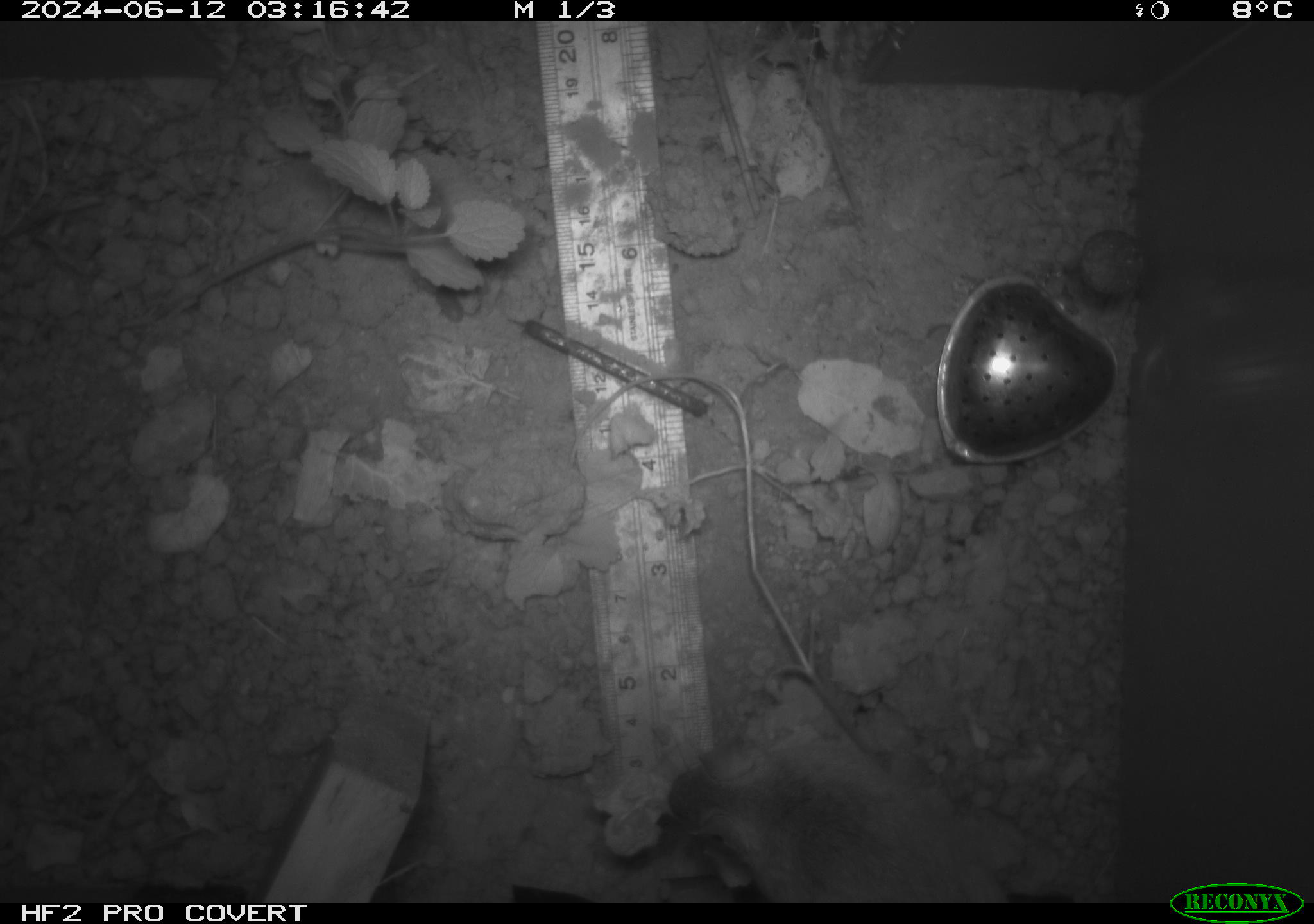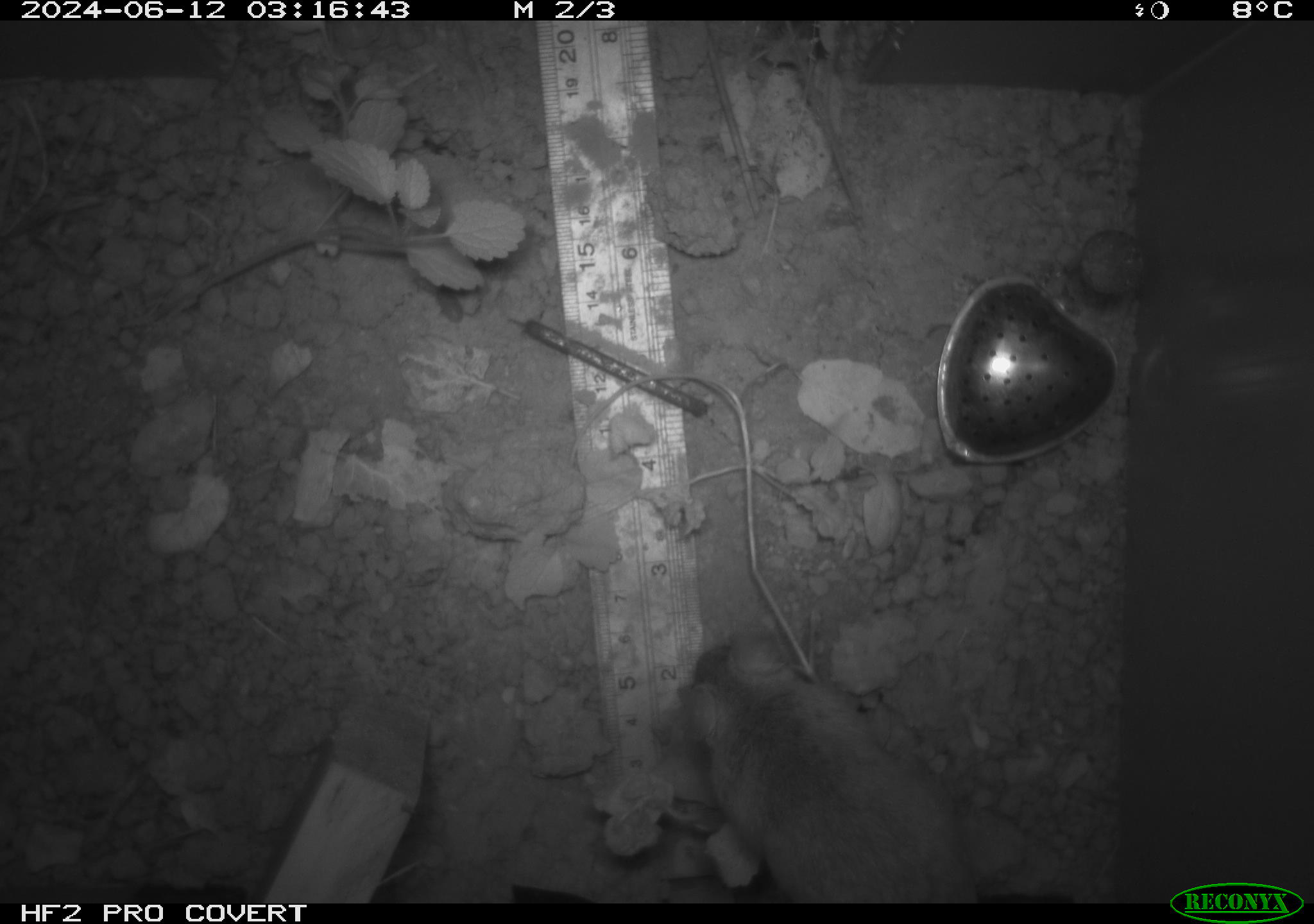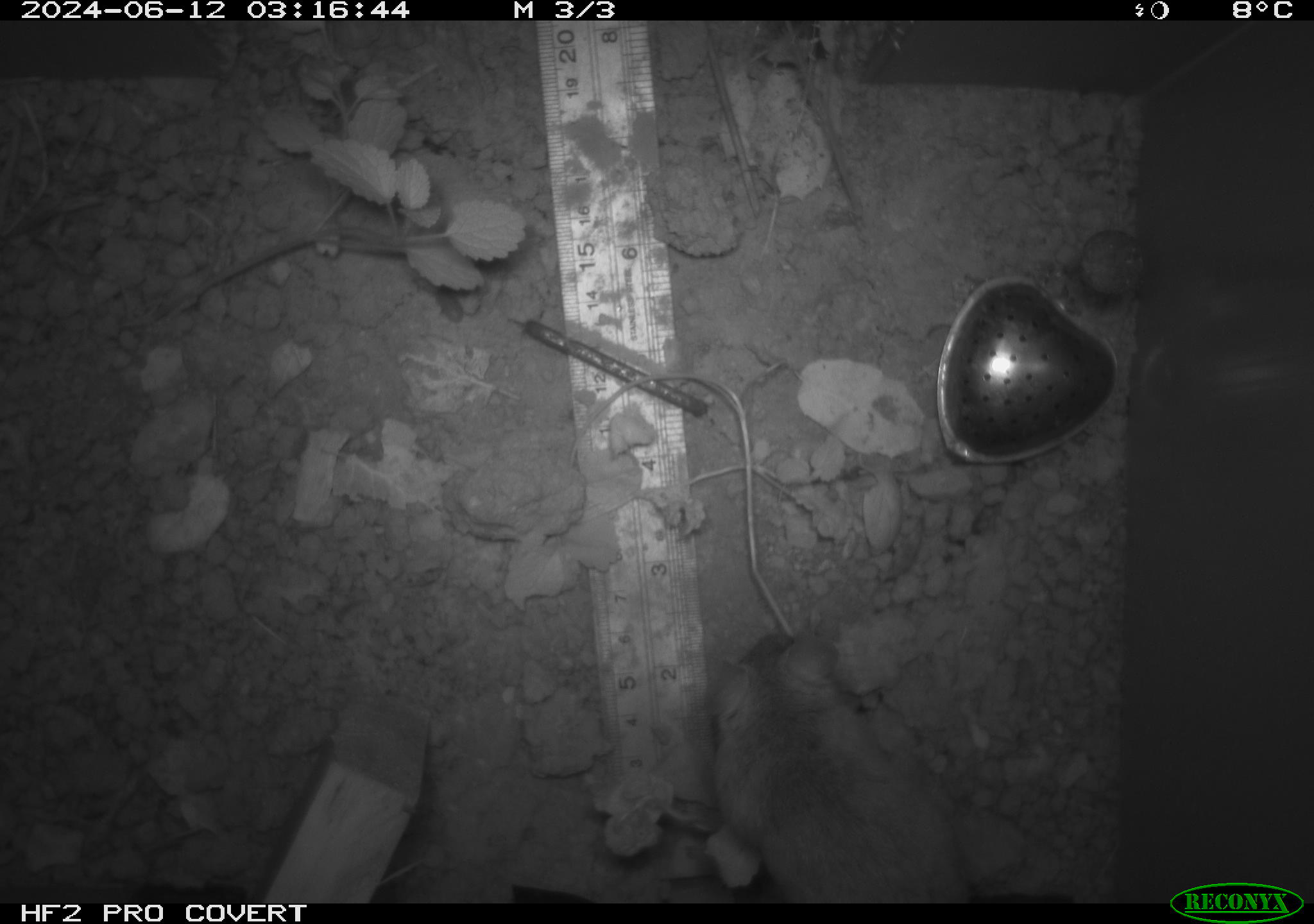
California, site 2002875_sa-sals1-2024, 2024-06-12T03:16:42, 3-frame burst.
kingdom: Animalia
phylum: Chordata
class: Mammalia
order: Rodentia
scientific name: Rodentia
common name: rodent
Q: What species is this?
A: Rodent (Rodentia).